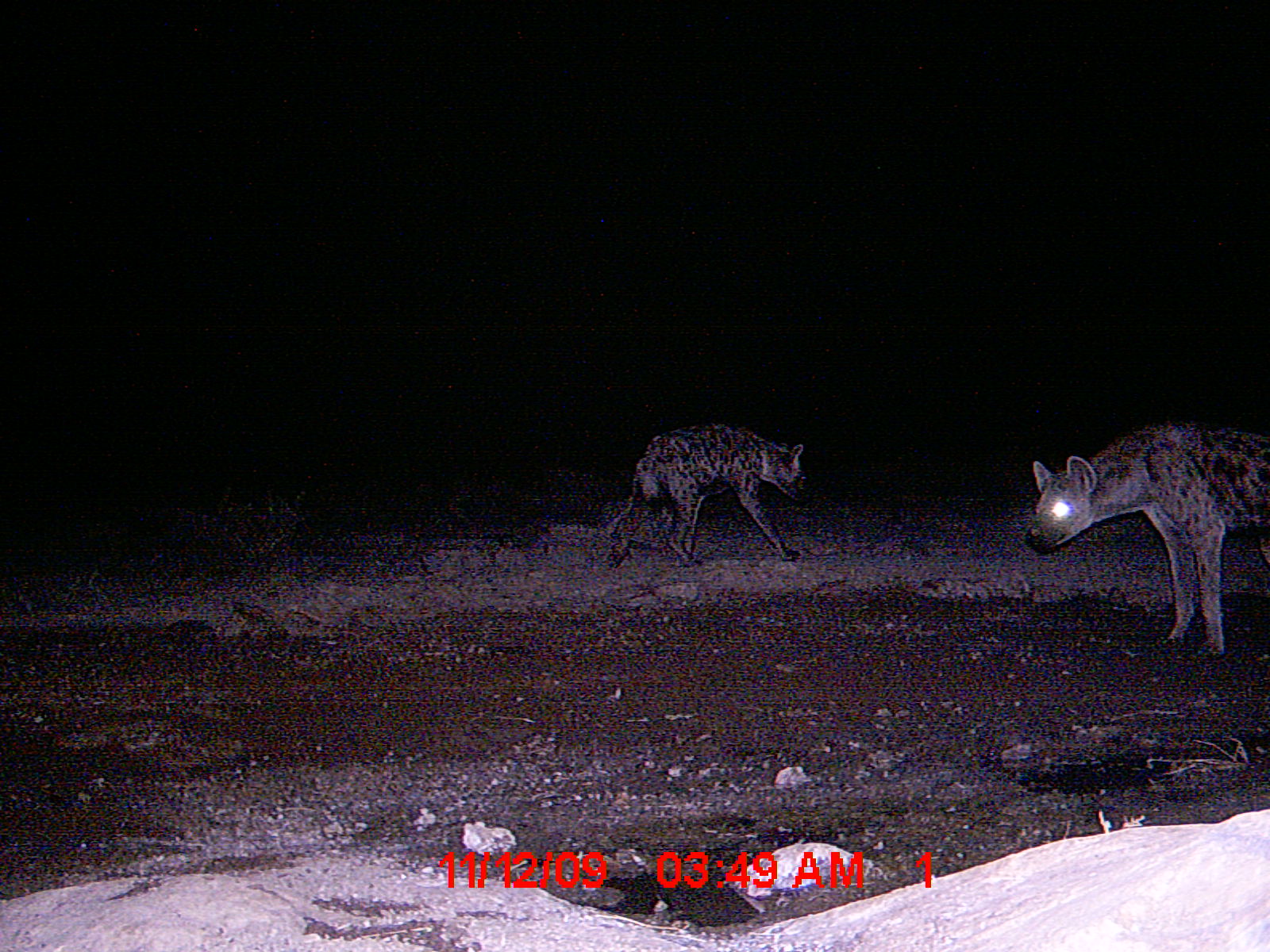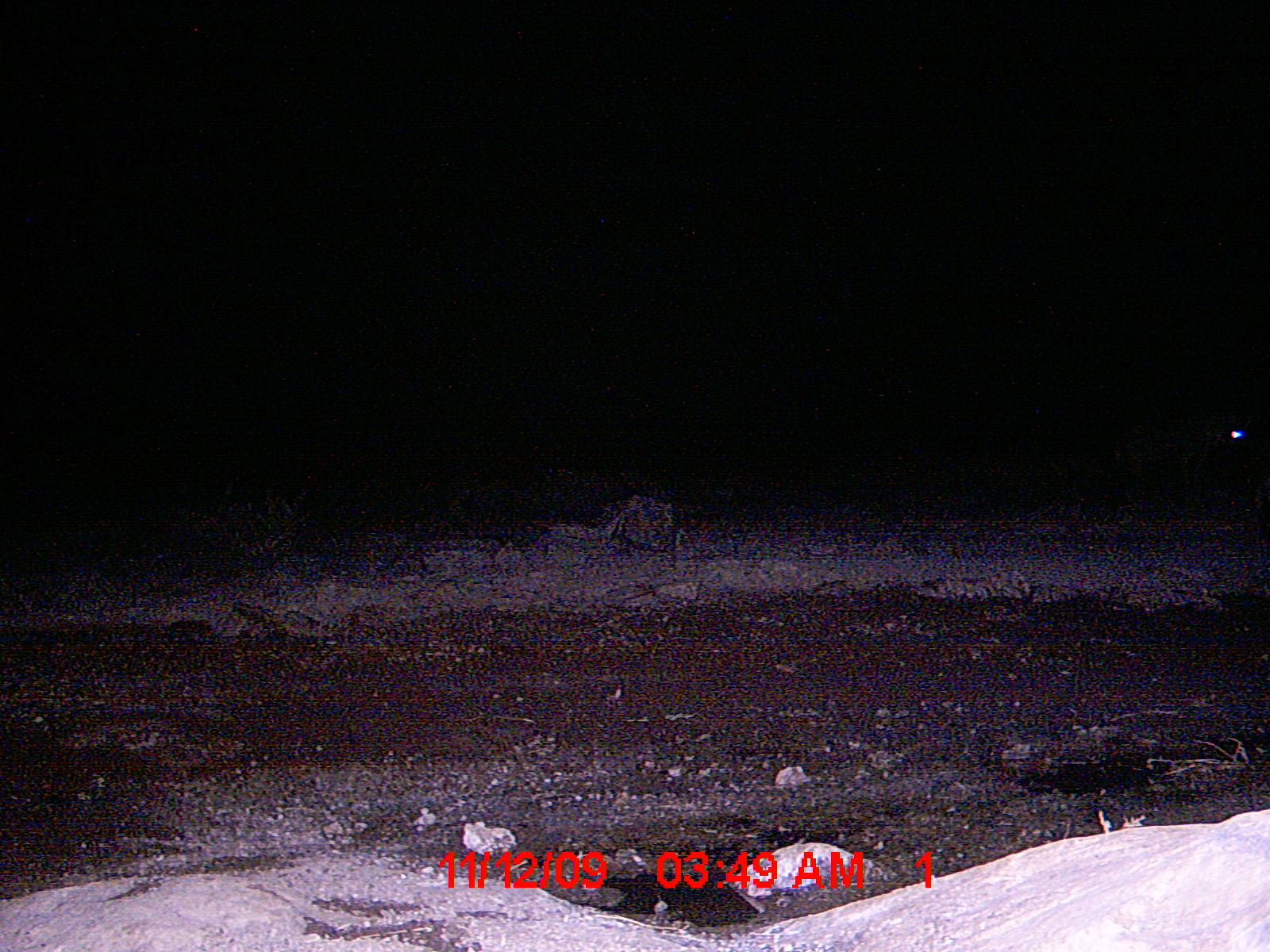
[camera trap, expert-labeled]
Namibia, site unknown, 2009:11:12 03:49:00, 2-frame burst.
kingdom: Animalia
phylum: Chordata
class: Mammalia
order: Carnivora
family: Hyaenidae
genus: Crocuta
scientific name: Crocuta crocuta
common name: spotted hyena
Crocuta crocuta (spotted hyena).